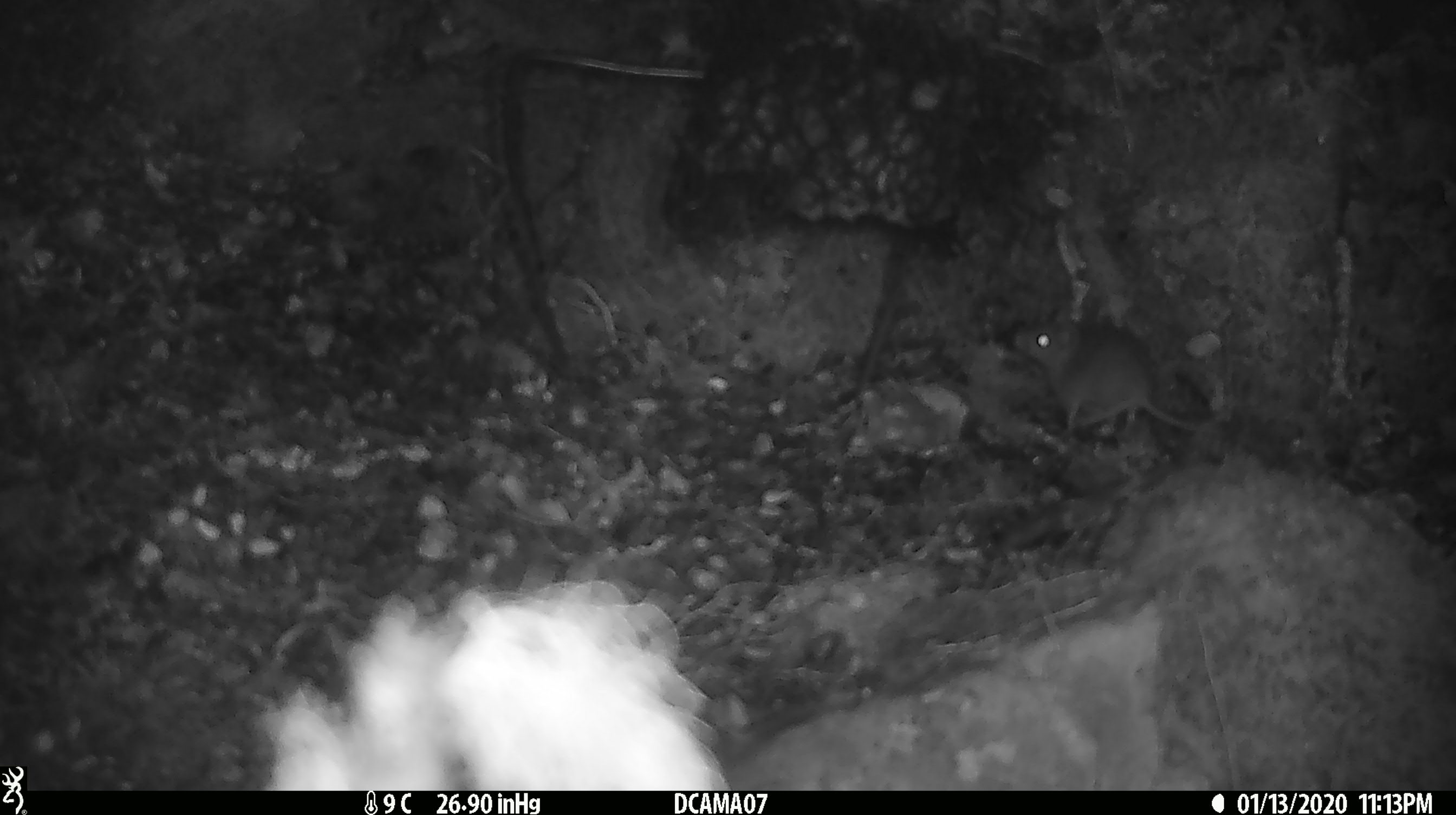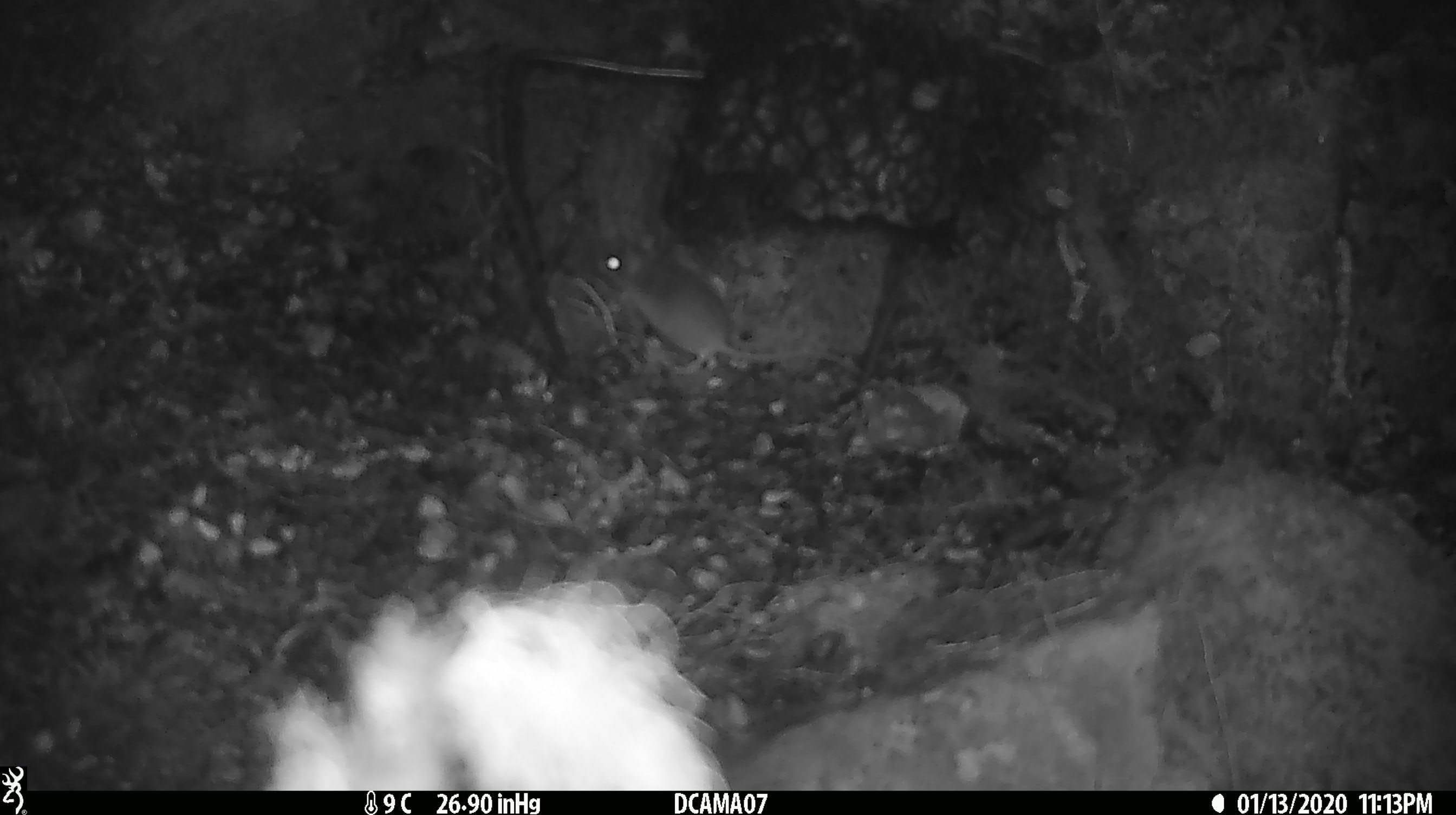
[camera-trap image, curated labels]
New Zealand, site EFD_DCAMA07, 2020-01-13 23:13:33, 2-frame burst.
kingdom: Animalia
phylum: Chordata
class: Mammalia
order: Rodentia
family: Muridae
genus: Mus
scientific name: Mus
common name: mouse